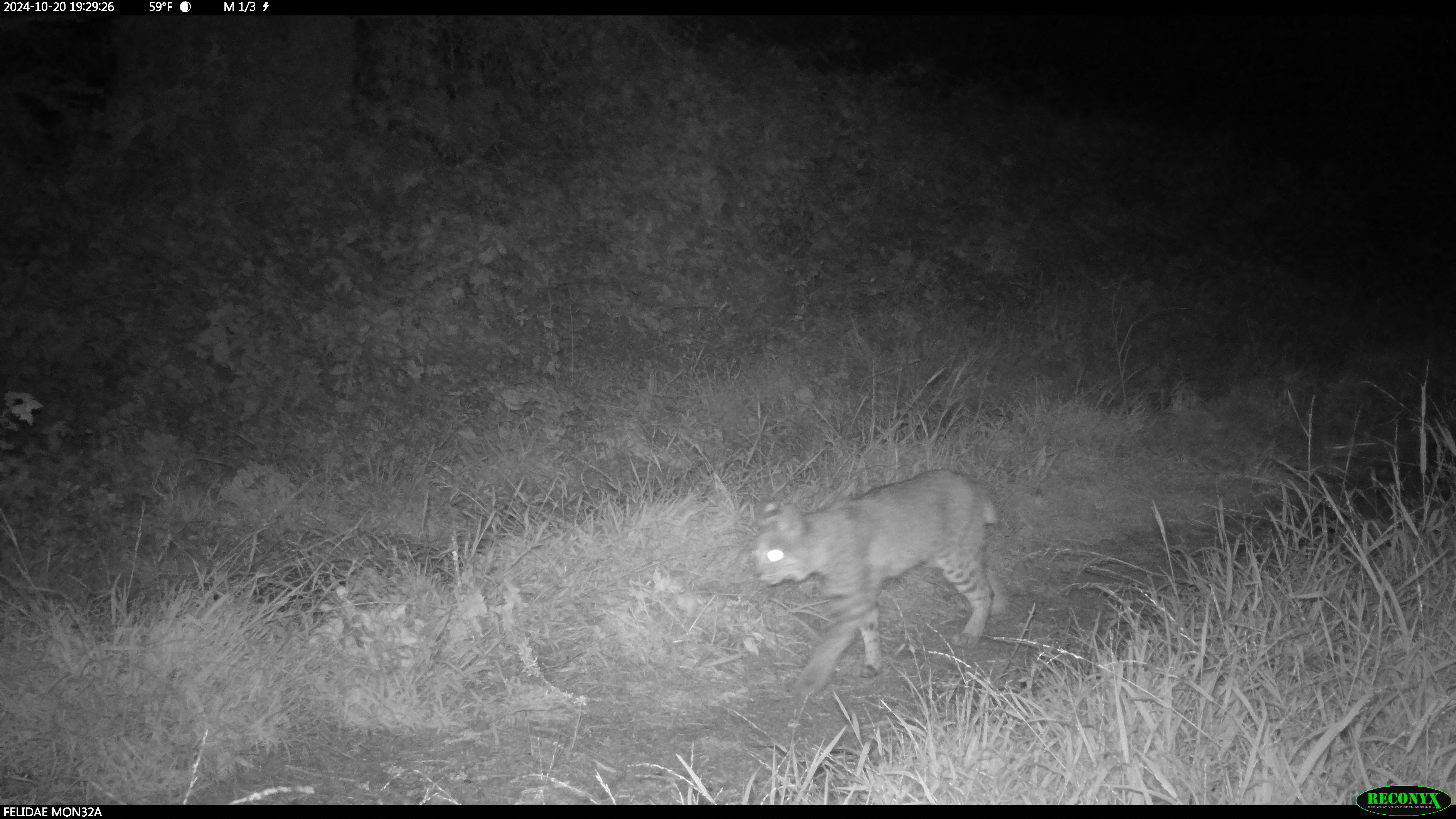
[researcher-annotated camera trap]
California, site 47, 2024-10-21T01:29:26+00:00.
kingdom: Animalia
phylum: Chordata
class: Mammalia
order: Carnivora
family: Felidae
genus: Lynx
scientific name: Lynx rufus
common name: bobcat